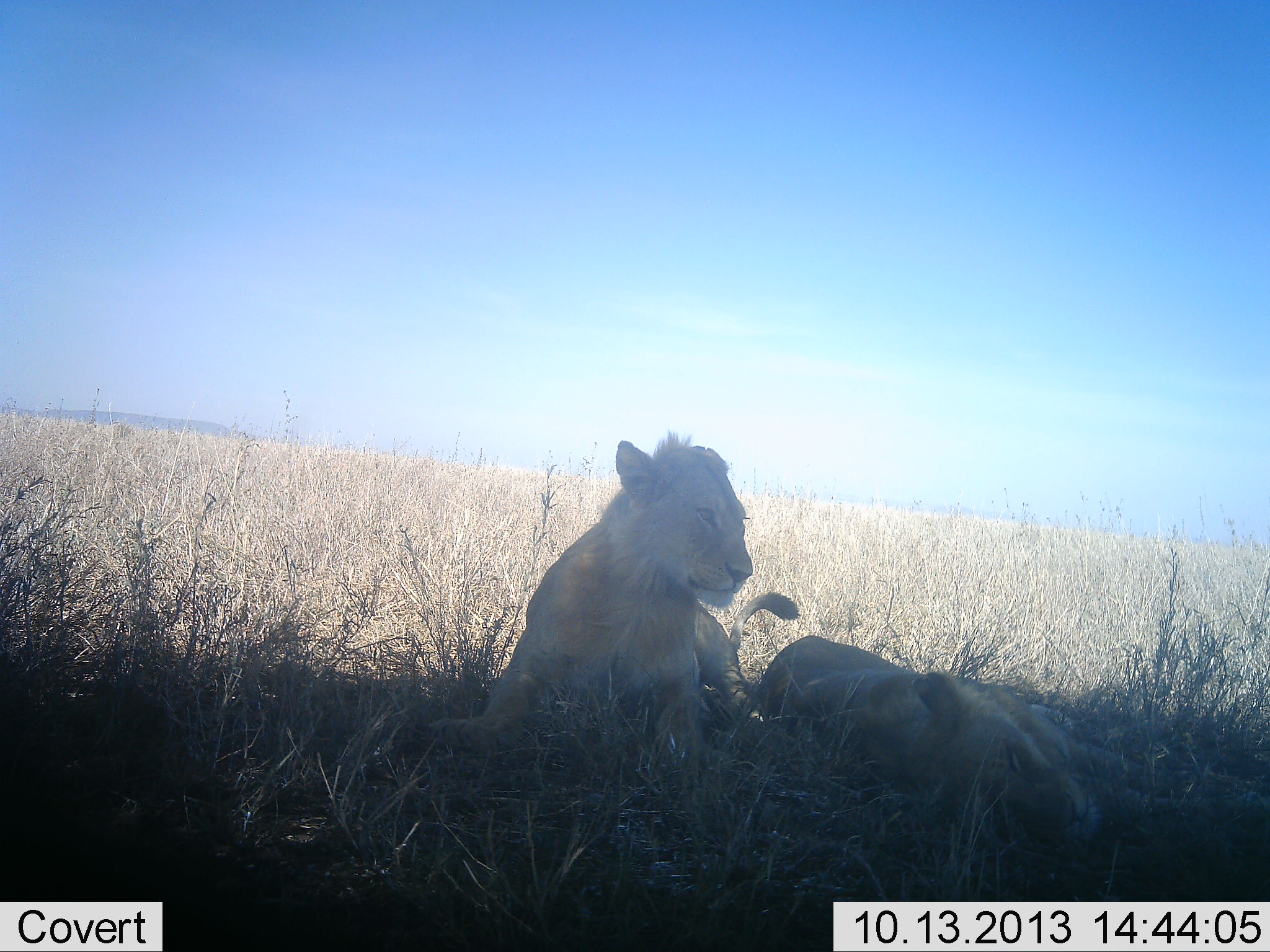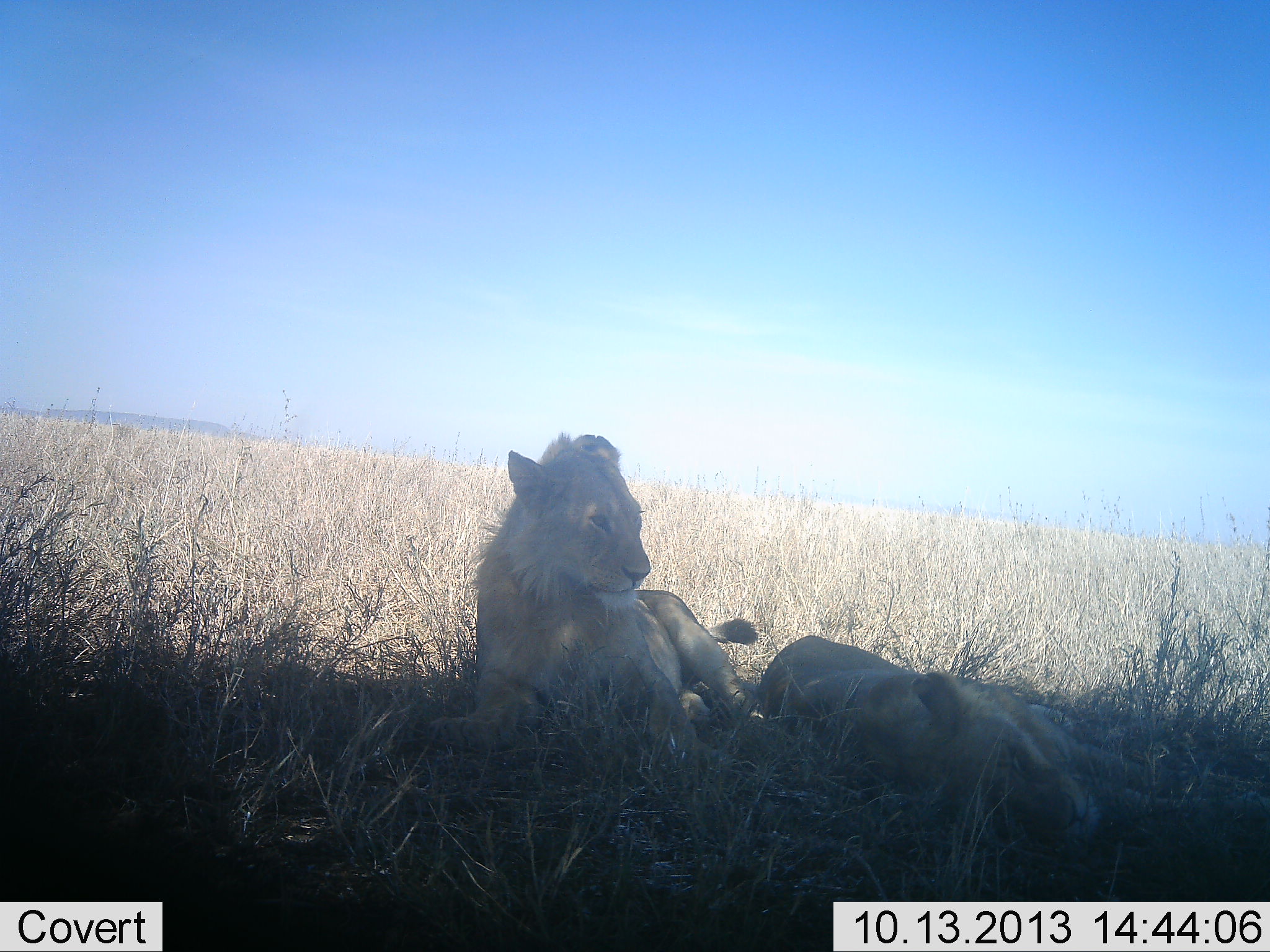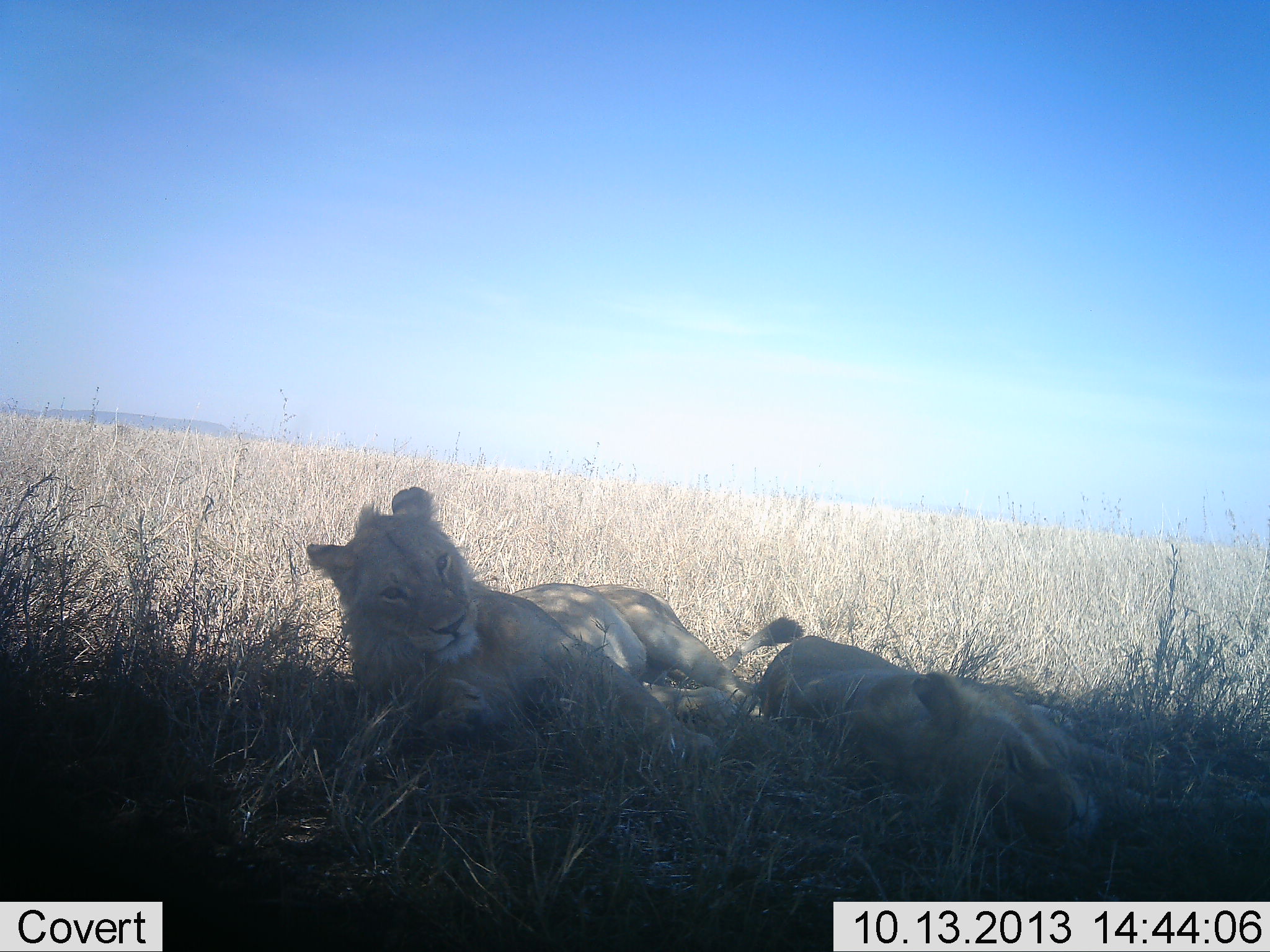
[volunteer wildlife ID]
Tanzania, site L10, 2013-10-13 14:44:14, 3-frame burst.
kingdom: Animalia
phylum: Chordata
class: Mammalia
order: Carnivora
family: Felidae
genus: Panthera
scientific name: Panthera leo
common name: lion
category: lionfemale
Lionfemale (lion) (Panthera leo), count 2. Behavior (volunteer vote fractions): standing 0%, resting 100%, moving 3%, interacting 3%. Young present (vote fraction): 30%. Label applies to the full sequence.